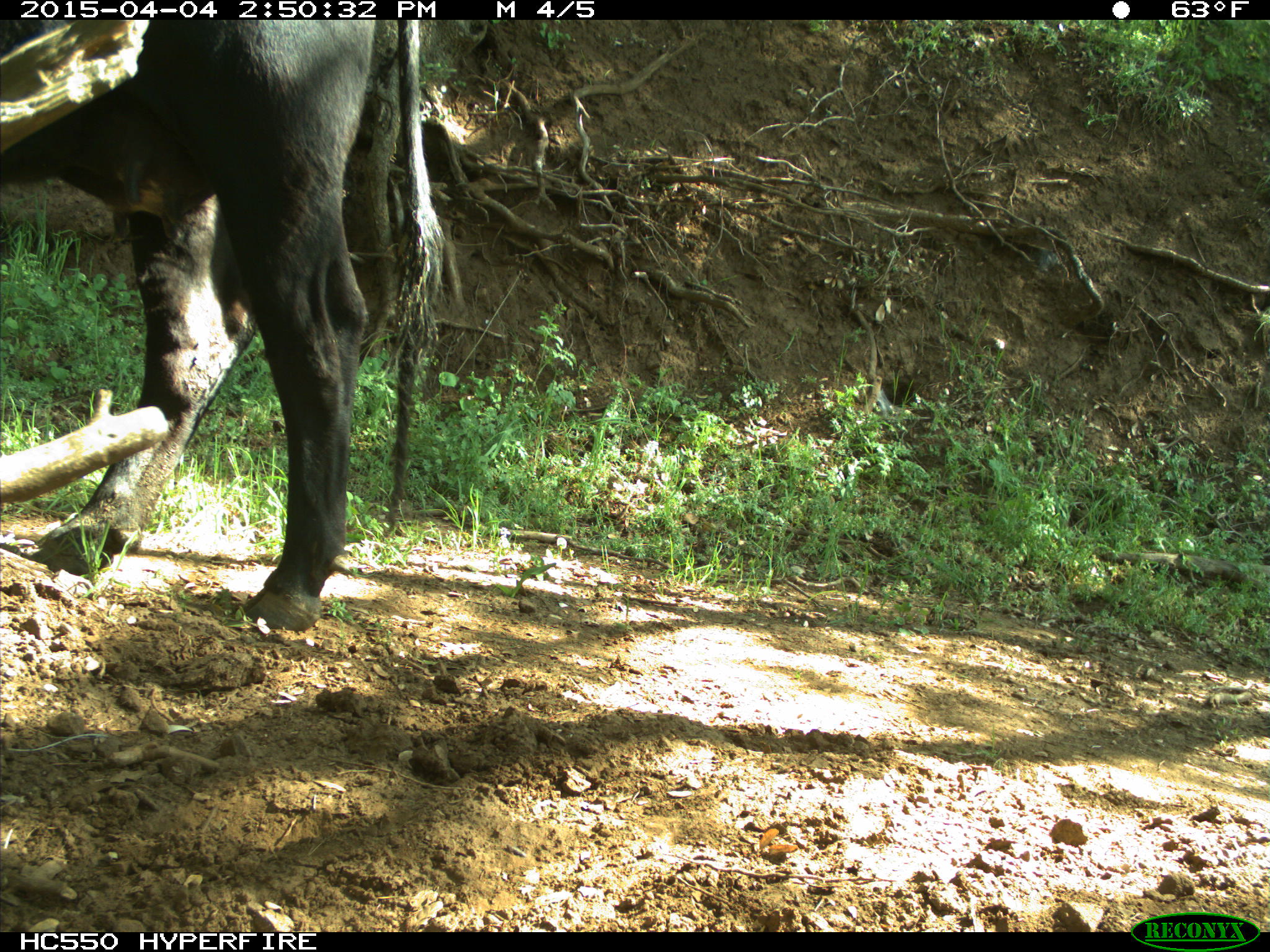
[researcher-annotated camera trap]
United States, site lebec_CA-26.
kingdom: Animalia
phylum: Chordata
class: Mammalia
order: Artiodactyla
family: Bovidae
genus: Bos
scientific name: Bos taurus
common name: domestic cow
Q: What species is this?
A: Bos taurus (domestic cow).